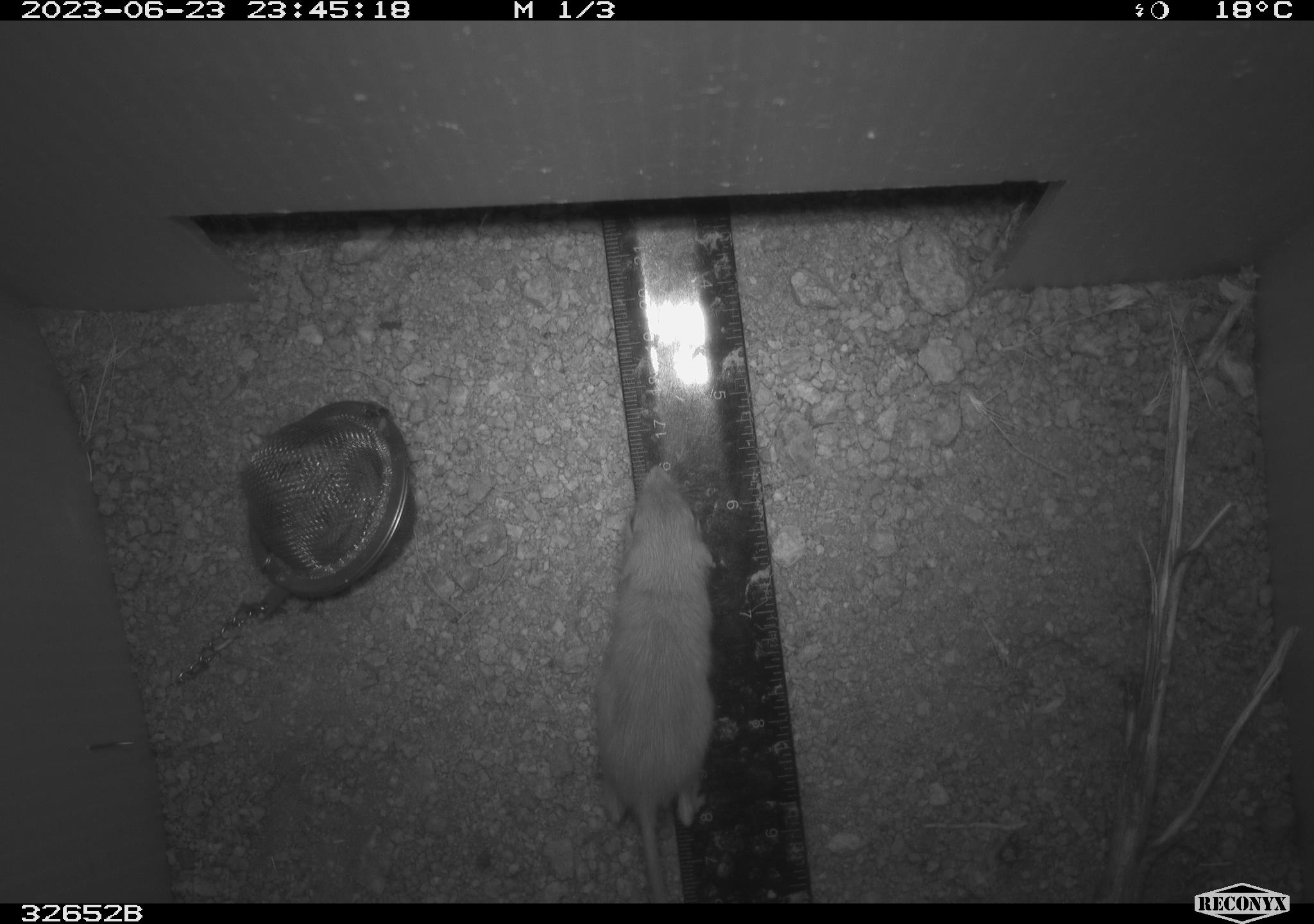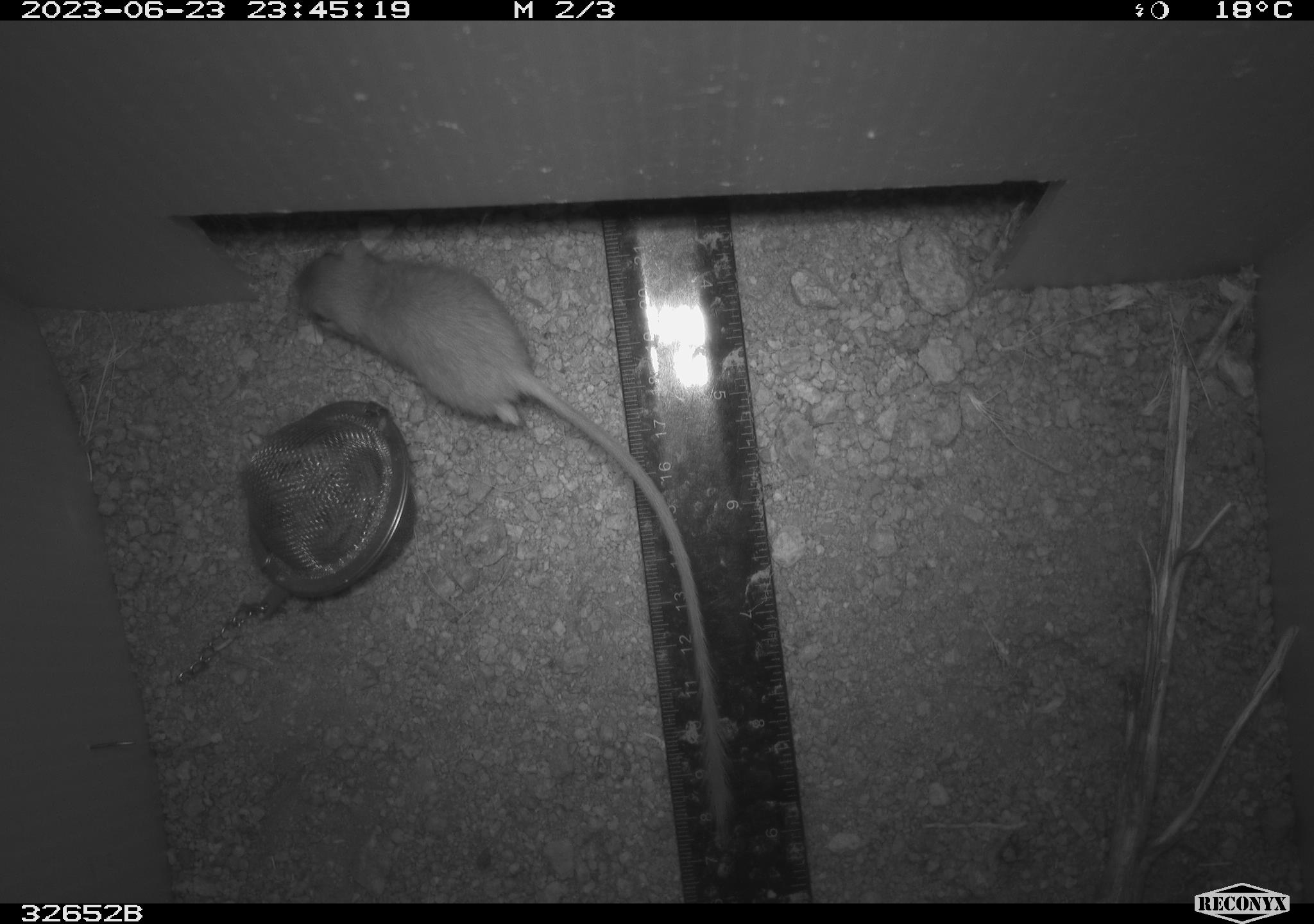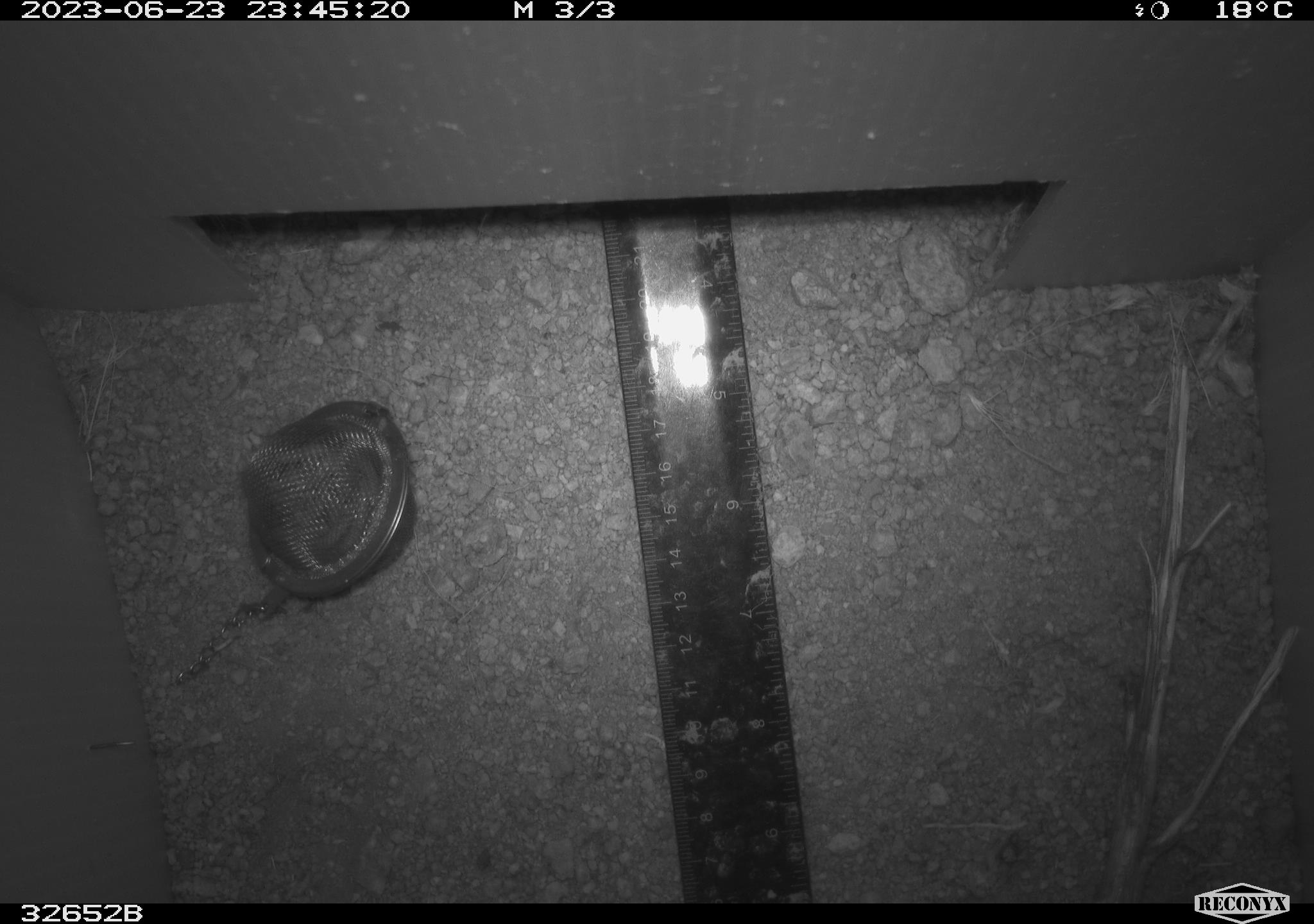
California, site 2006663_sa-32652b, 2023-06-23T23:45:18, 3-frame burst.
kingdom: Animalia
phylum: Chordata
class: Mammalia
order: Rodentia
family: Heteromyidae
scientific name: Heteromyidae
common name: kangaroo rats and pocket mice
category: heteromyidae family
Heteromyidae family (kangaroo rats and pocket mice) (Heteromyidae).